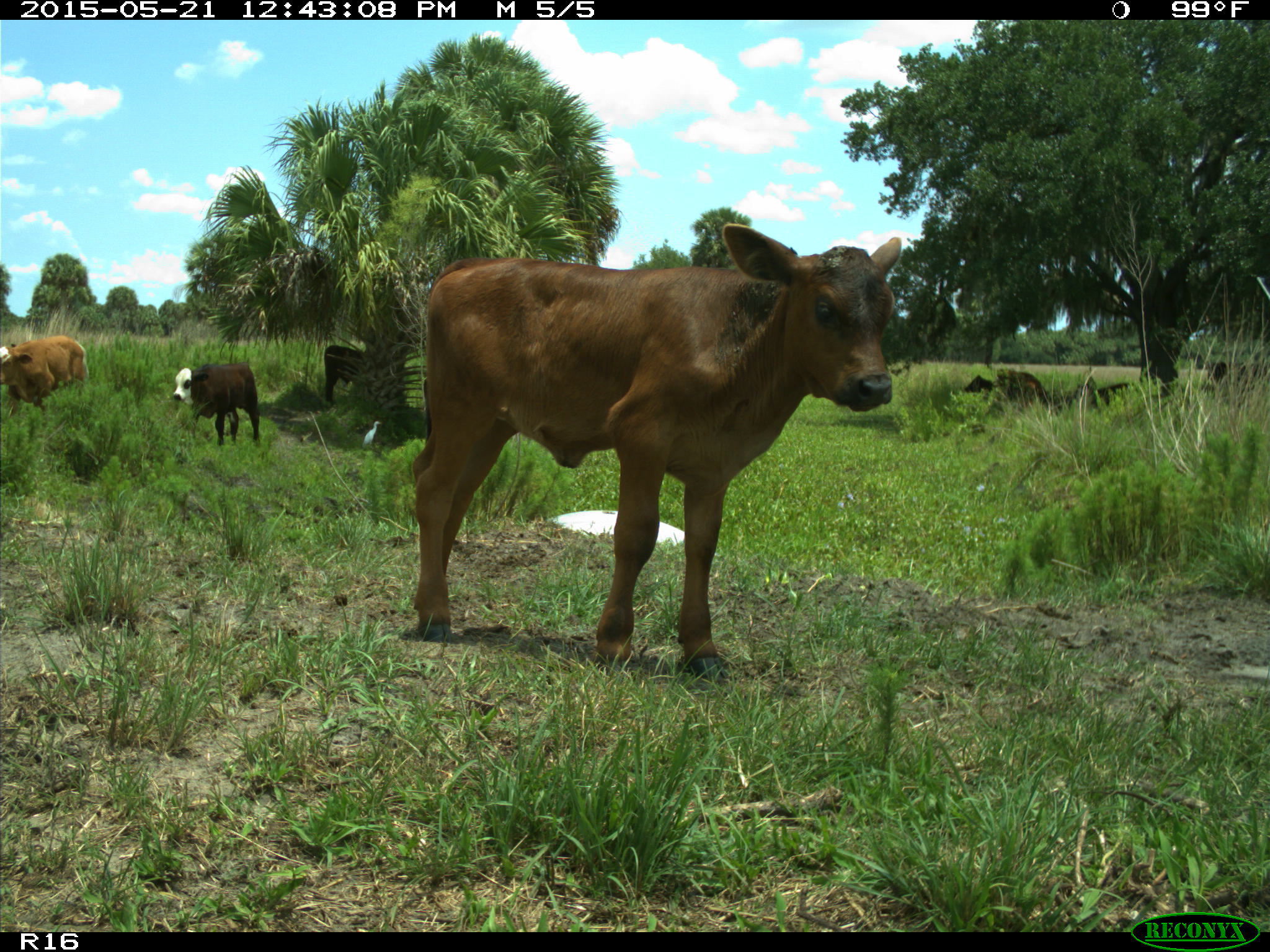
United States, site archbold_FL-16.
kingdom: Animalia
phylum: Chordata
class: Mammalia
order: Artiodactyla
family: Bovidae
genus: Bos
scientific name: Bos taurus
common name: domestic cow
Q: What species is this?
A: Bos taurus (domestic cow).